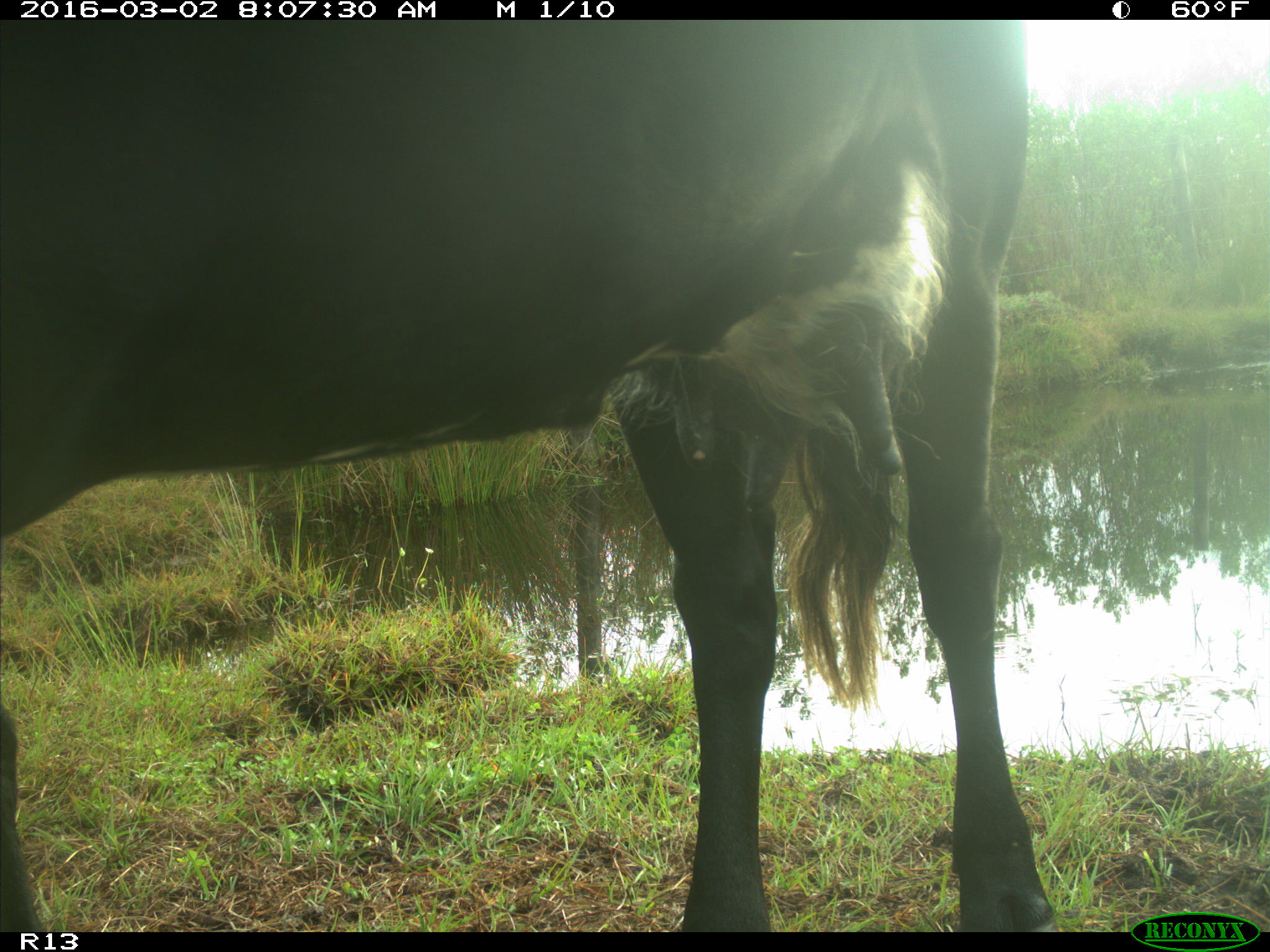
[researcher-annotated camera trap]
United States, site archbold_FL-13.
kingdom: Animalia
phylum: Chordata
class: Mammalia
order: Artiodactyla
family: Bovidae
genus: Bos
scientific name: Bos taurus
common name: domestic cow